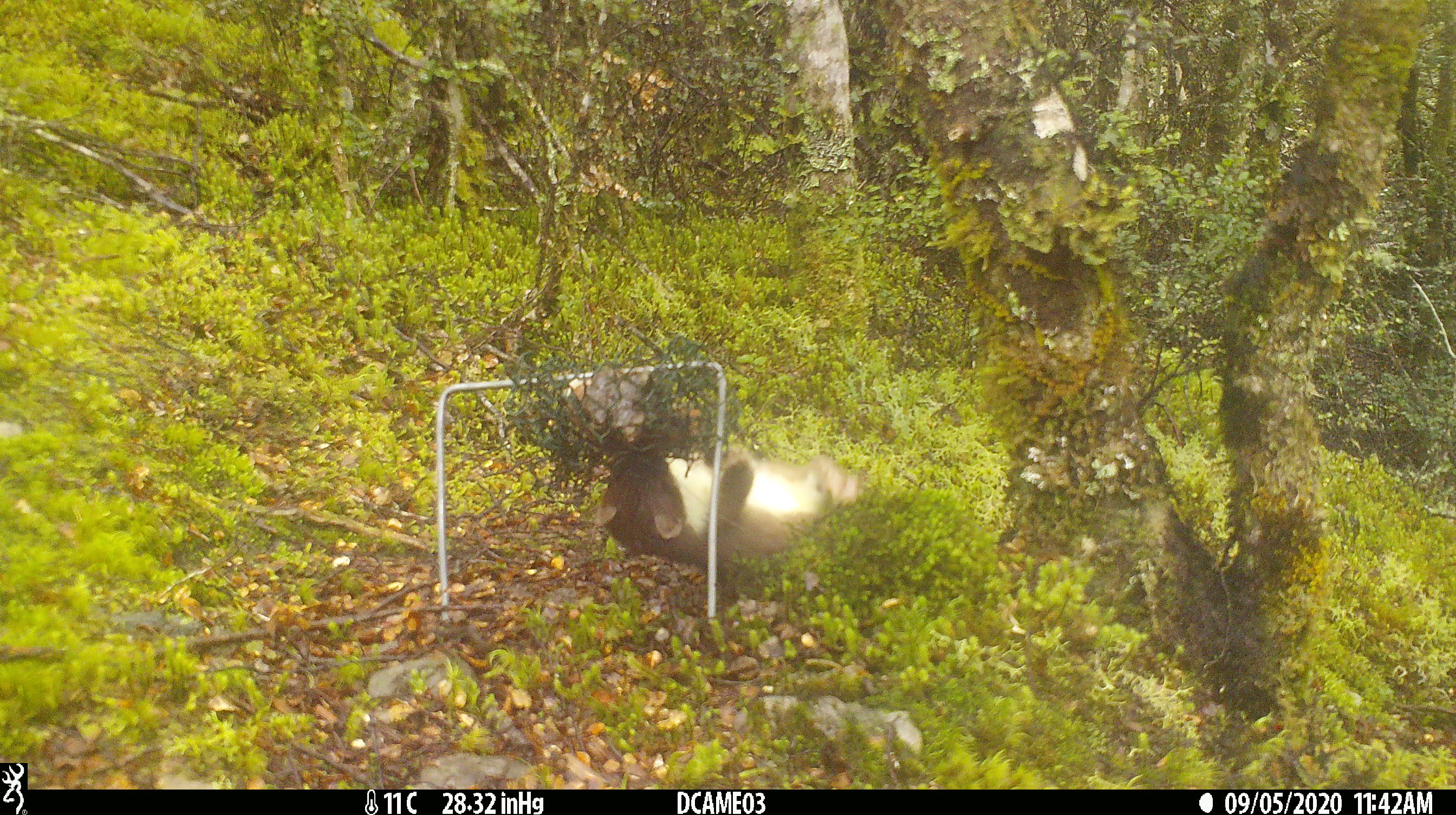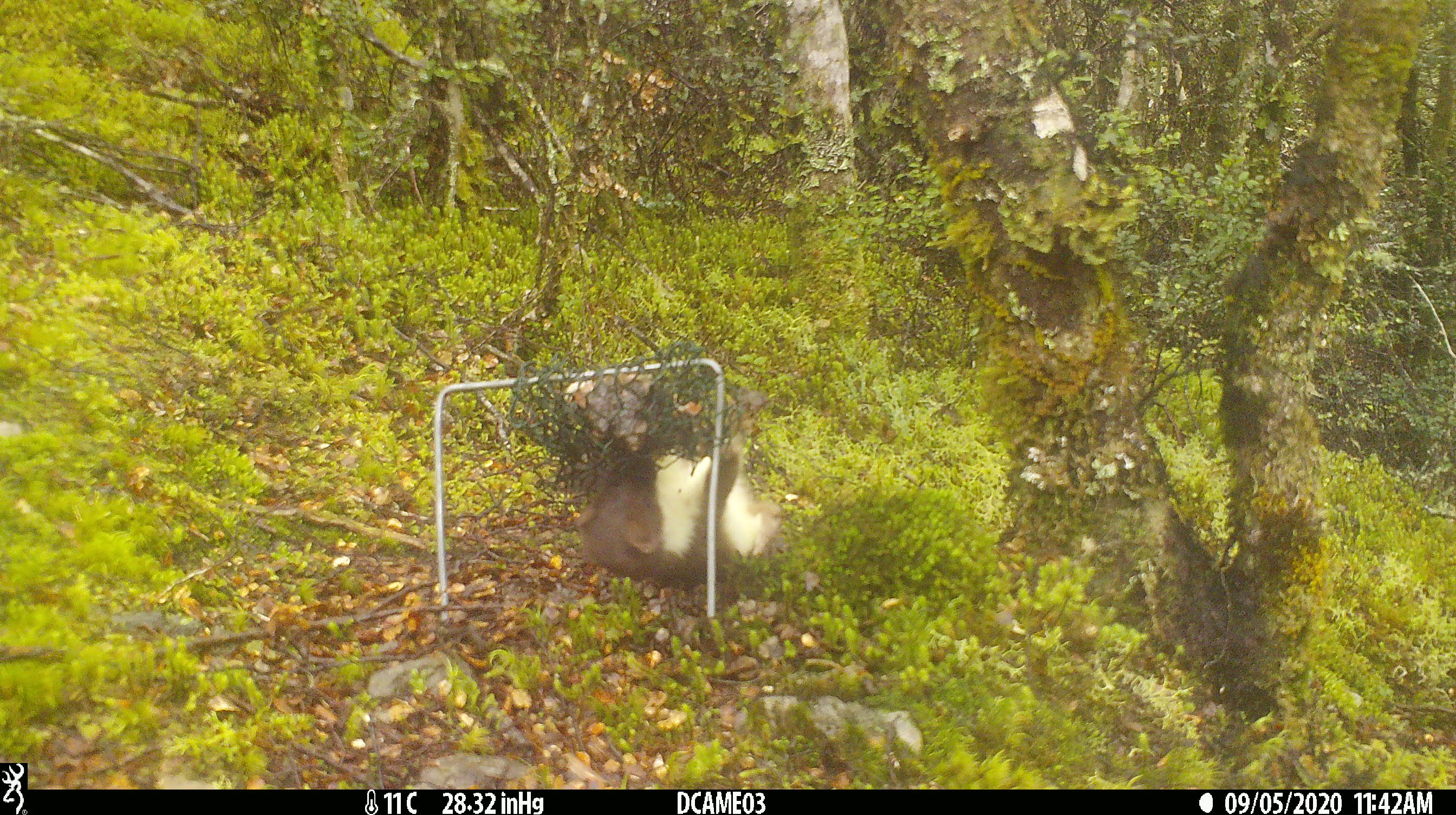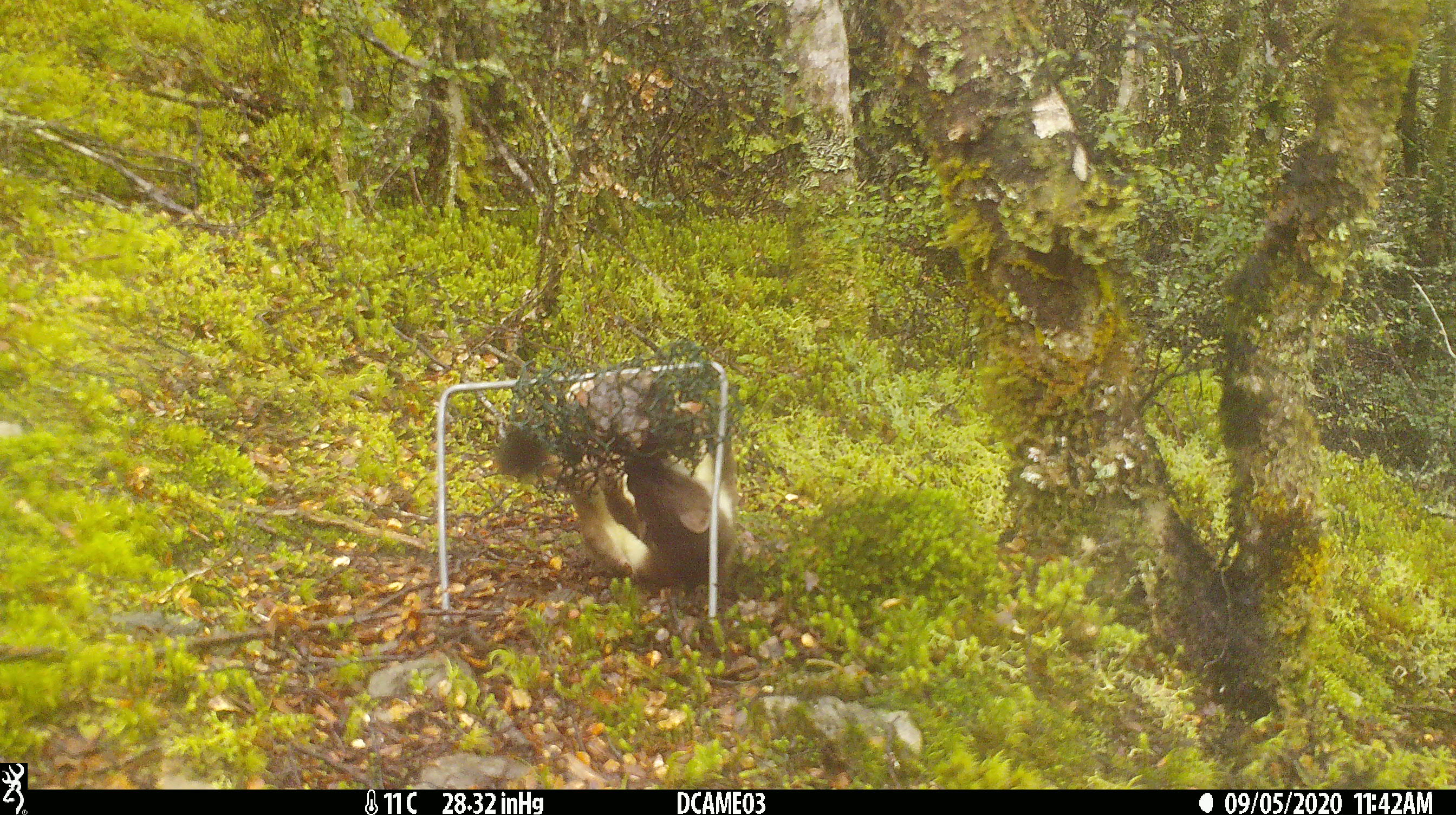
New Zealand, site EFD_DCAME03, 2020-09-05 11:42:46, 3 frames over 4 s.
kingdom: Animalia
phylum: Chordata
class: Mammalia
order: Carnivora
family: Mustelidae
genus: Mustela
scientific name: Mustela erminea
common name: stoat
Stoat (Mustela erminea).